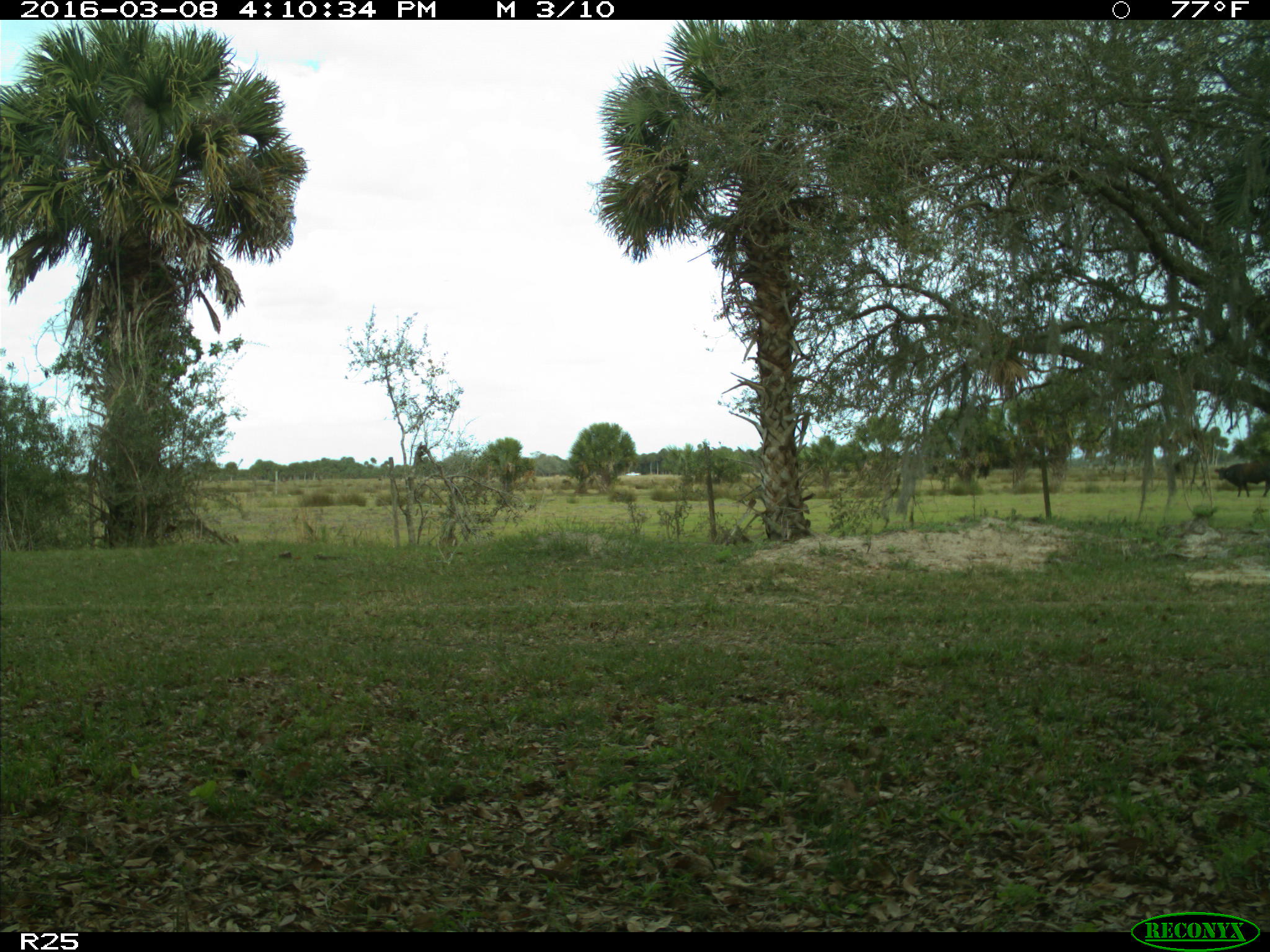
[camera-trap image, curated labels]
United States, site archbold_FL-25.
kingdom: Animalia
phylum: Chordata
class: Mammalia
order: Artiodactyla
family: Bovidae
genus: Bos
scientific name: Bos taurus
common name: domestic cow